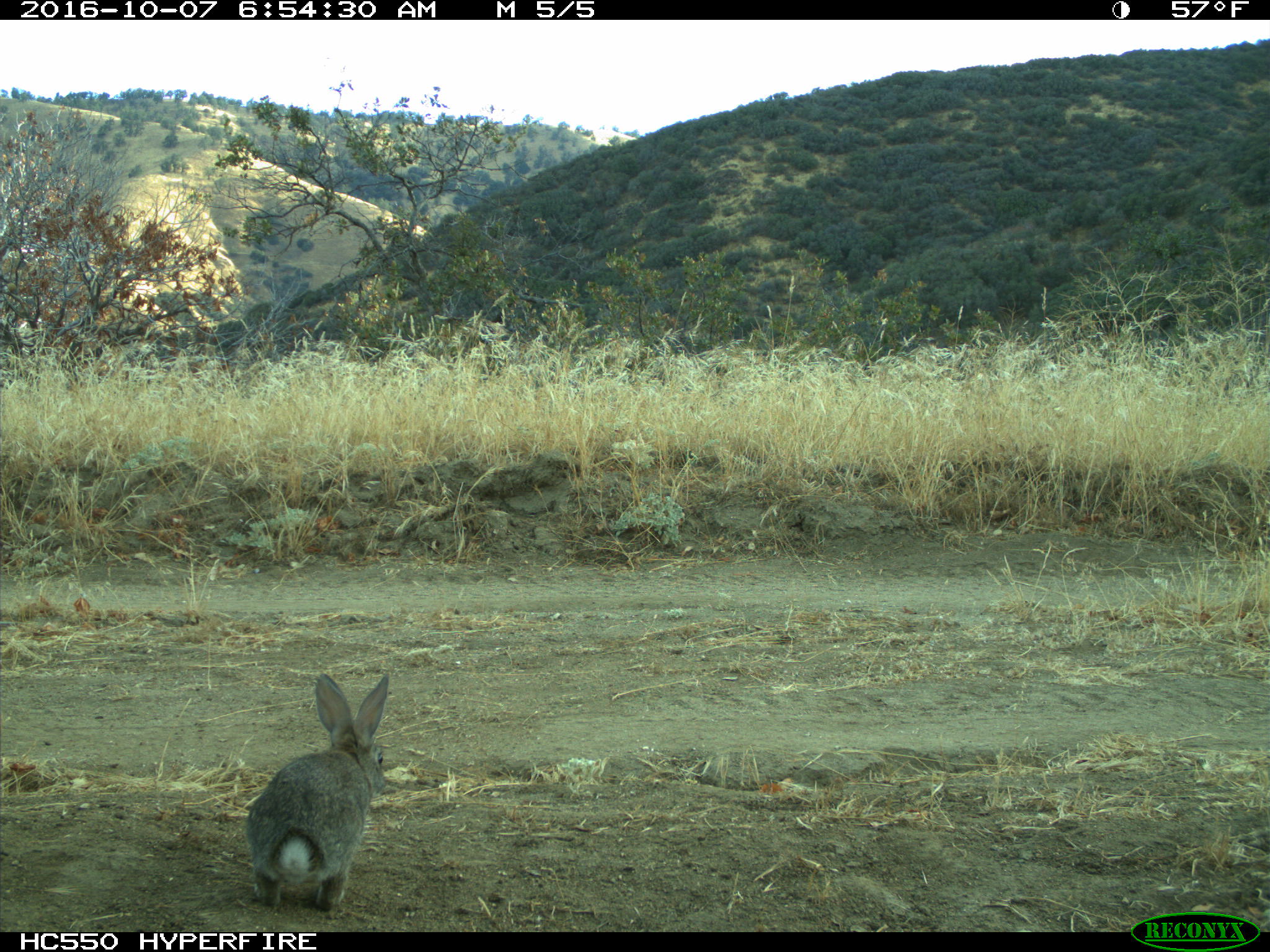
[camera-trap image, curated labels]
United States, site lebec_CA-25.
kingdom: Animalia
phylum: Chordata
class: Mammalia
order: Lagomorpha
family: Leporidae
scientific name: Leporidae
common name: rabbits and hares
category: unidentified rabbit